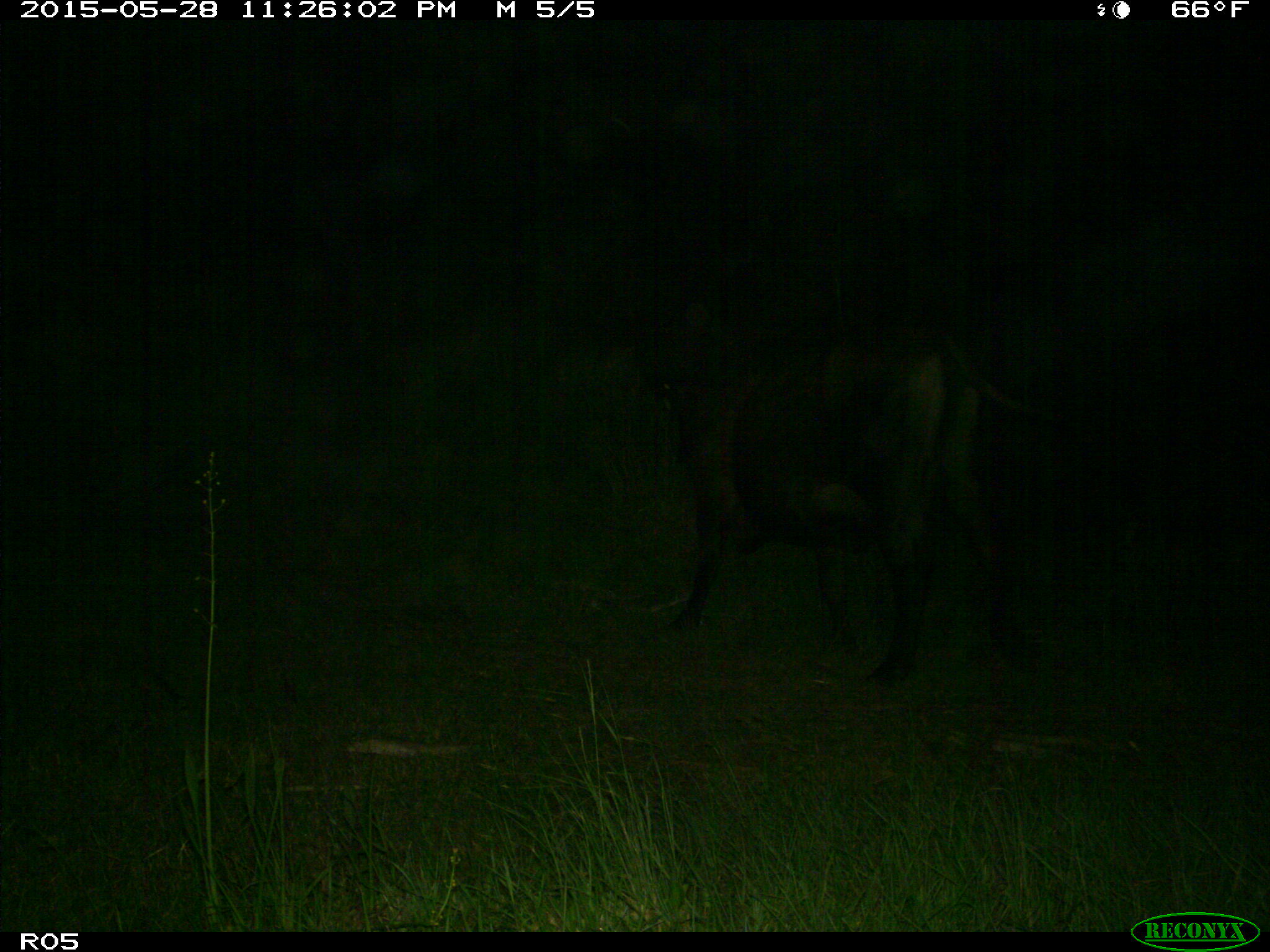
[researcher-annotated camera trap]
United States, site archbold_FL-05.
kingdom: Animalia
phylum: Chordata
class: Mammalia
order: Artiodactyla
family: Bovidae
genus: Bos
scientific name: Bos taurus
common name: domestic cow